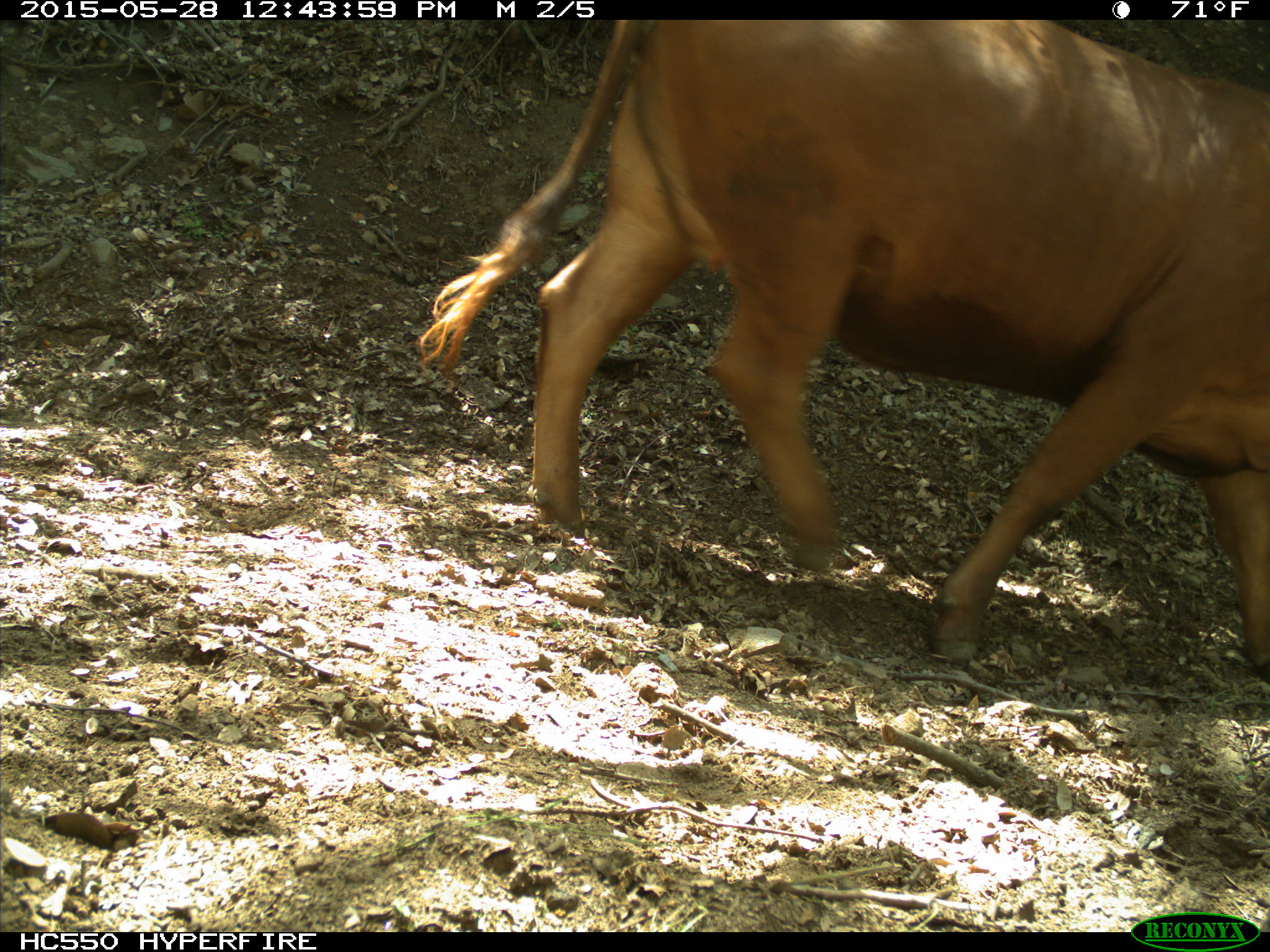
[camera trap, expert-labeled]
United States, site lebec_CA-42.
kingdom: Animalia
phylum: Chordata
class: Mammalia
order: Artiodactyla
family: Bovidae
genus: Bos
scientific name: Bos taurus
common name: domestic cow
Bos taurus (domestic cow).